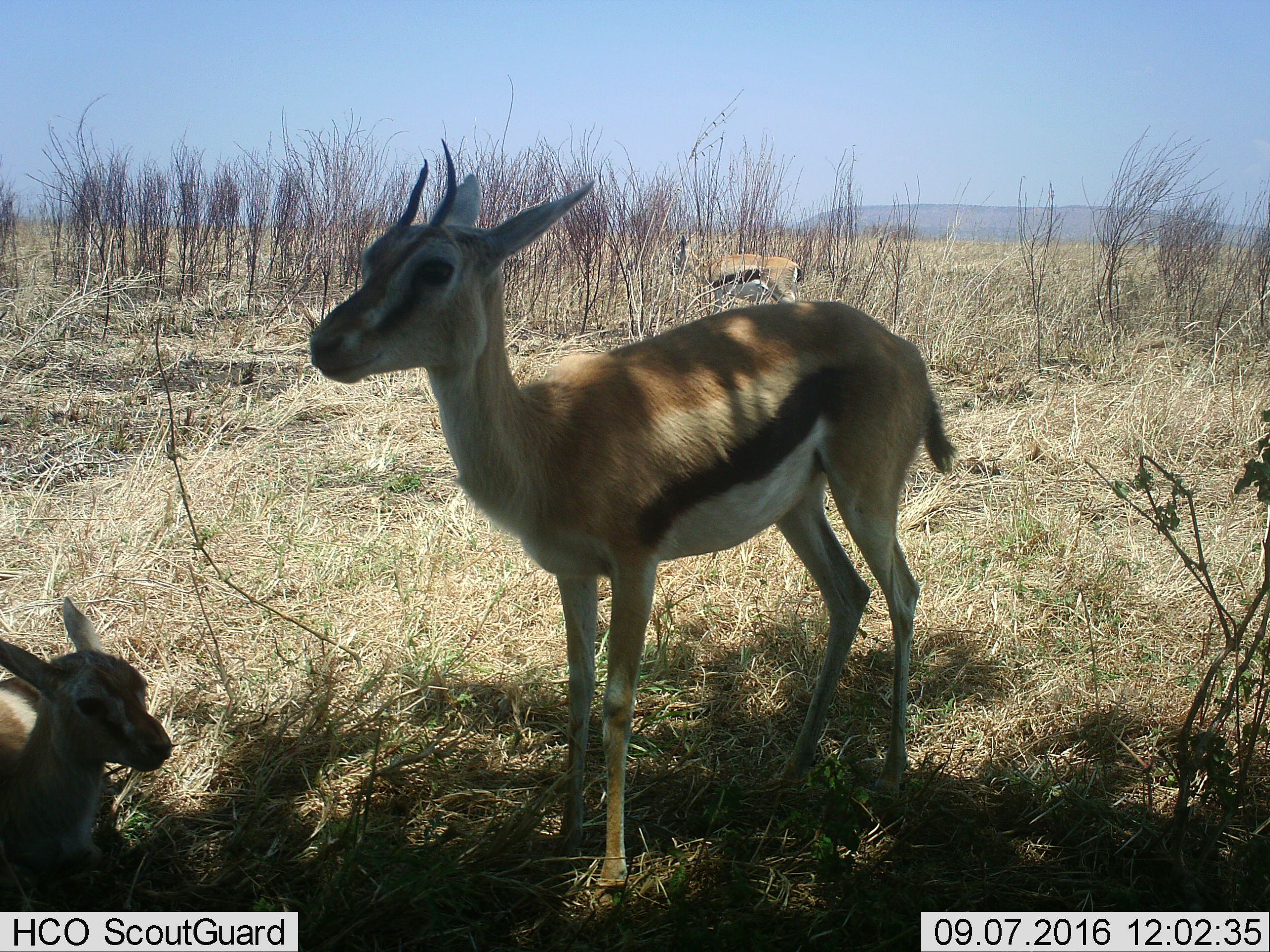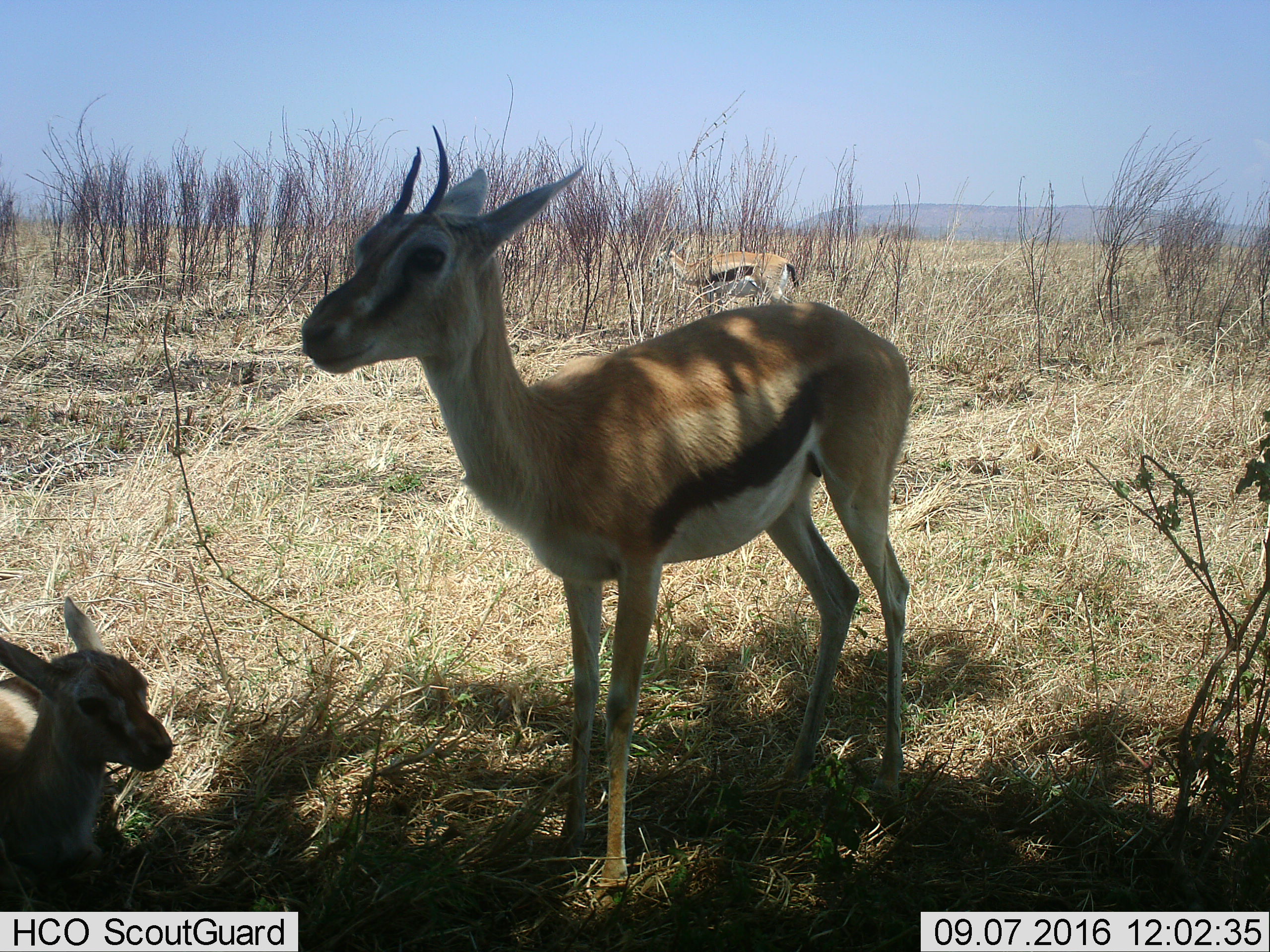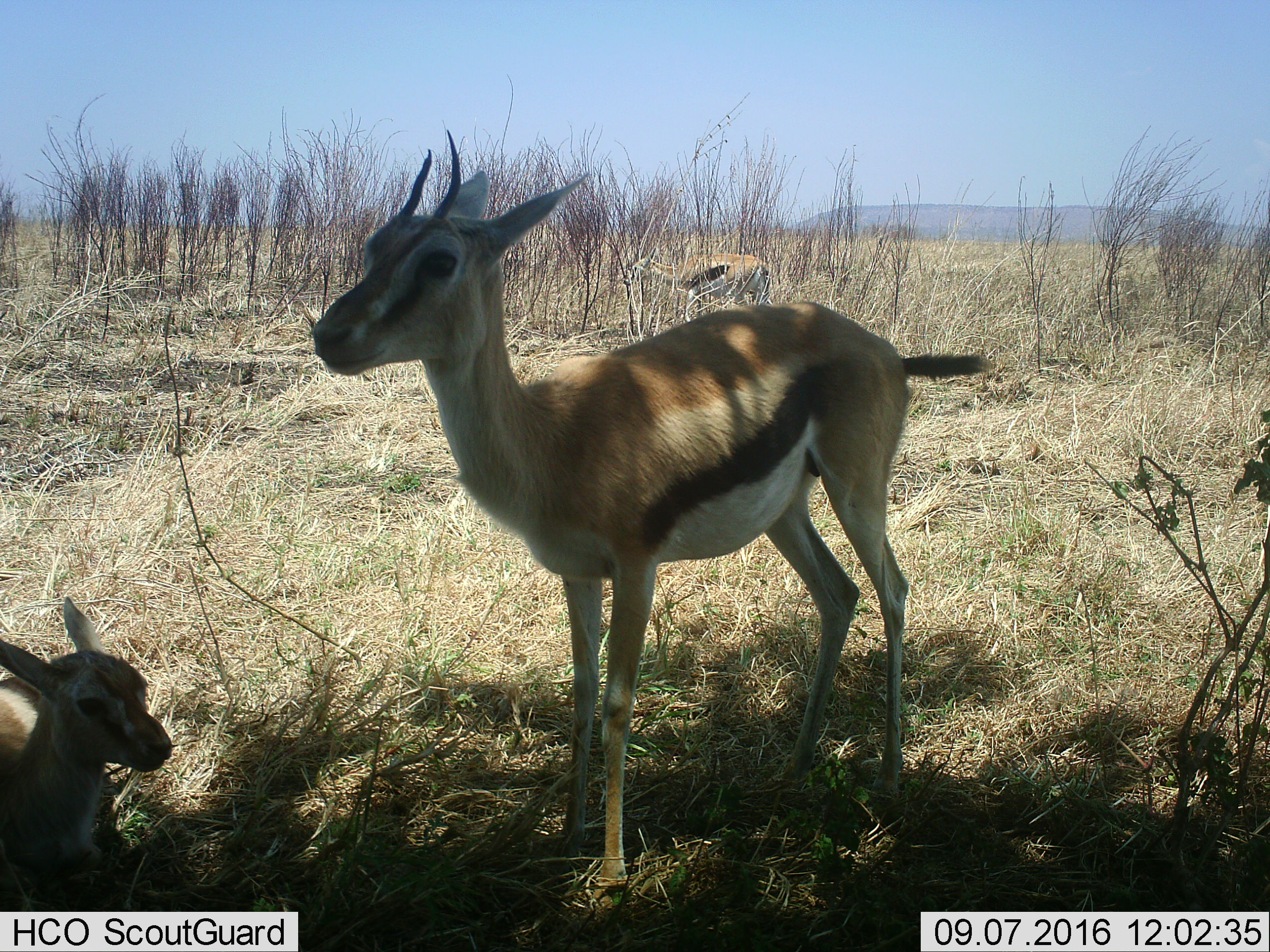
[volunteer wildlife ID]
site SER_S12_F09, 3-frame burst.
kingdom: Animalia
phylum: Chordata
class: Mammalia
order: Artiodactyla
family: Bovidae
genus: Eudorcas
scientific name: Eudorcas thomsonii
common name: thomson's gazelle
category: gazellethomsons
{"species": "gazellethomsons (thomson's gazelle) (Eudorcas thomsonii)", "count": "3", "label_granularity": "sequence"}